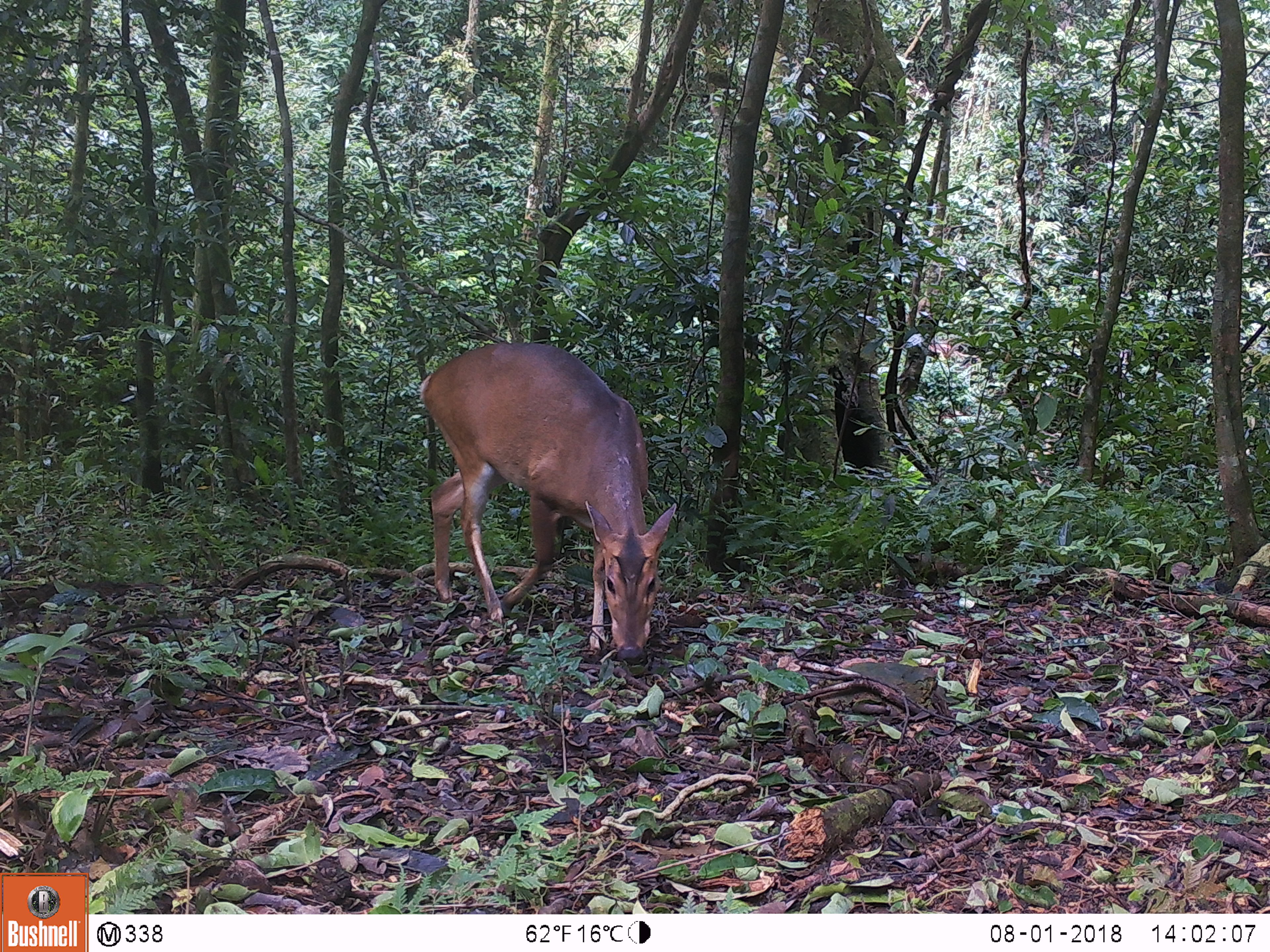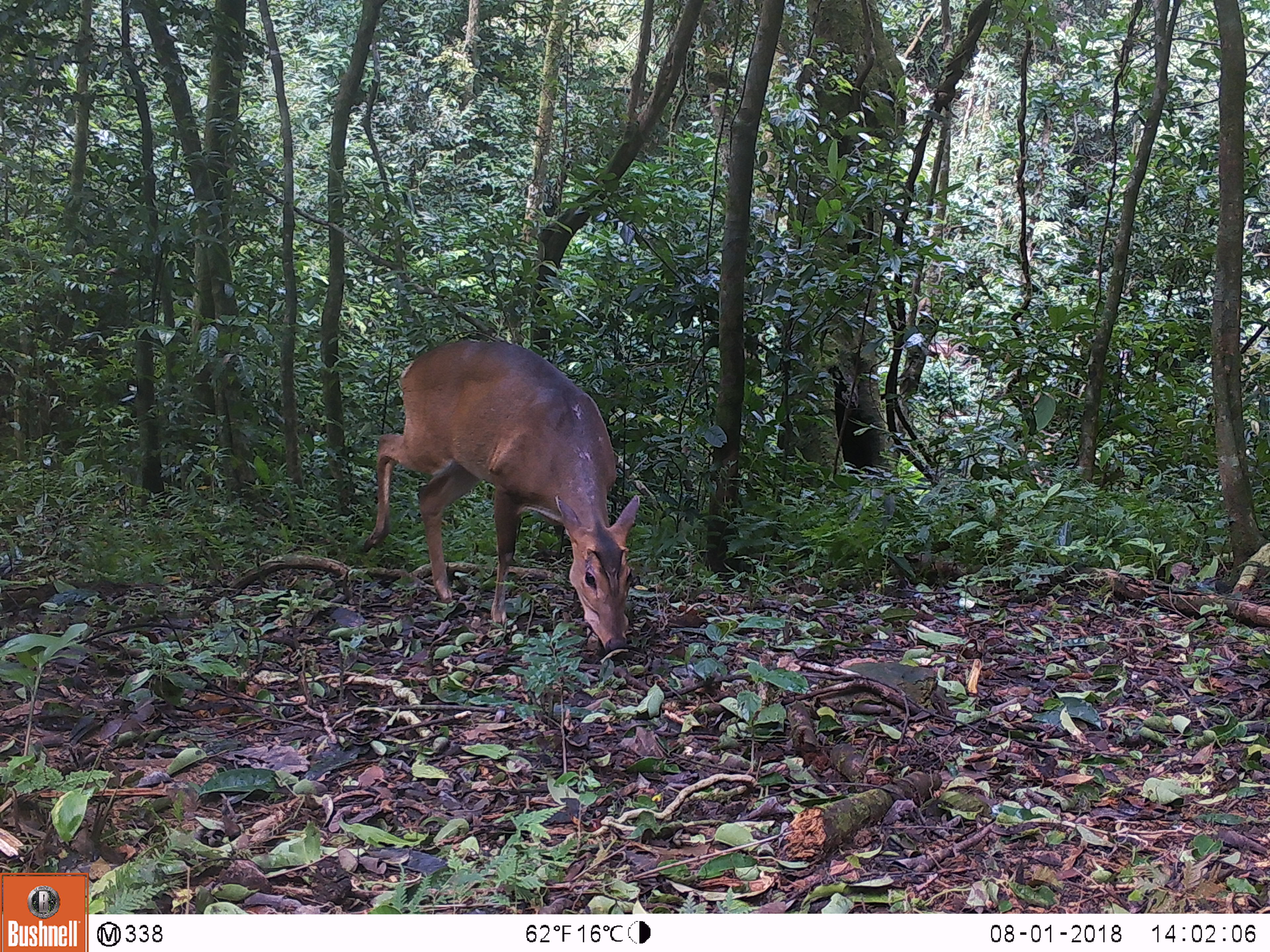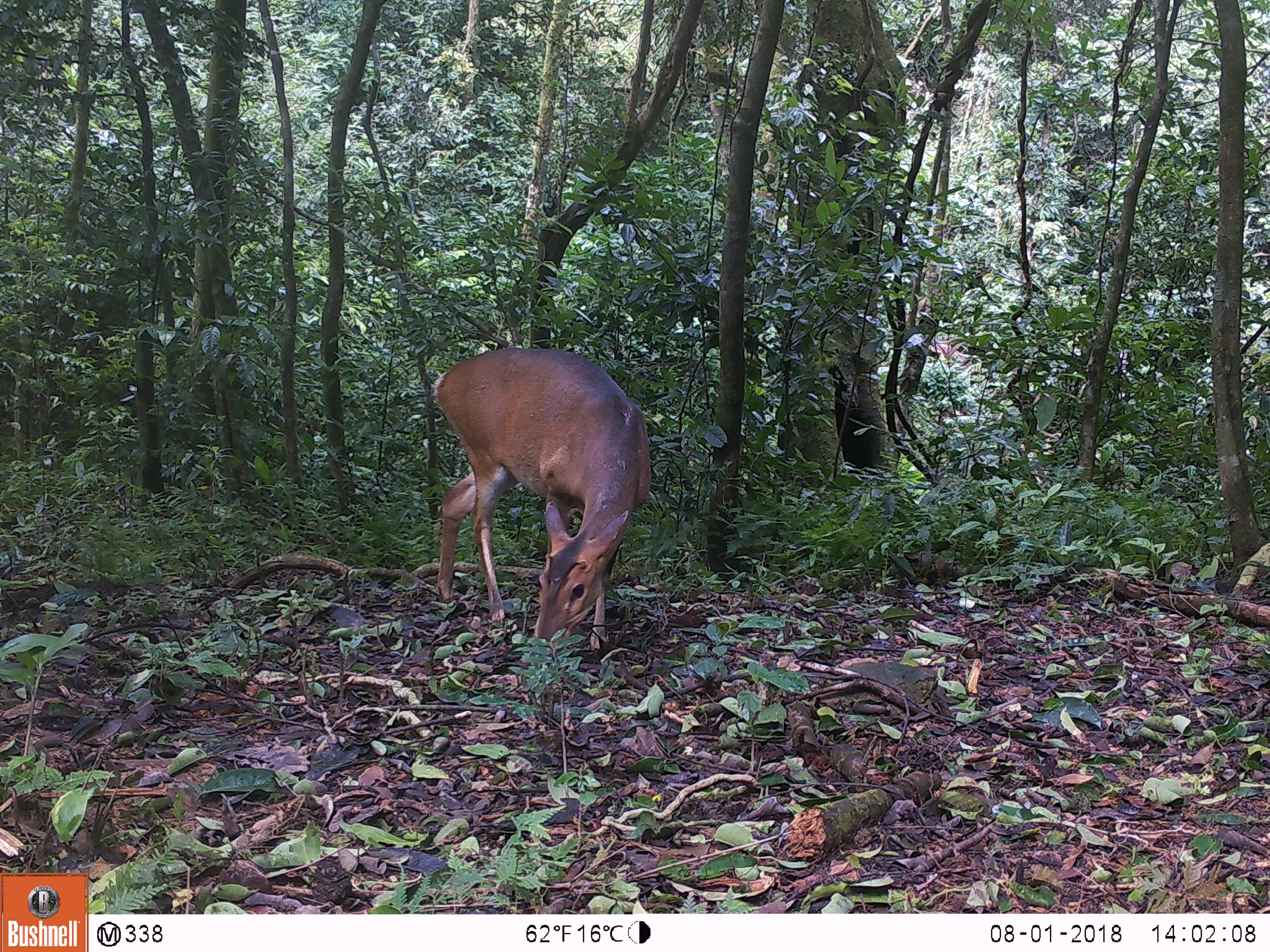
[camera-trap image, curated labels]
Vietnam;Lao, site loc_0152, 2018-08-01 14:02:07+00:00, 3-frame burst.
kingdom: Animalia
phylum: Chordata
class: Mammalia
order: Artiodactyla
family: Cervidae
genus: Muntiacus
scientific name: Muntiacus vuquangensis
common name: large-antlered muntjac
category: large antlered muntjac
Large antlered muntjac (large-antlered muntjac) (Muntiacus vuquangensis). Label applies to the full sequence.